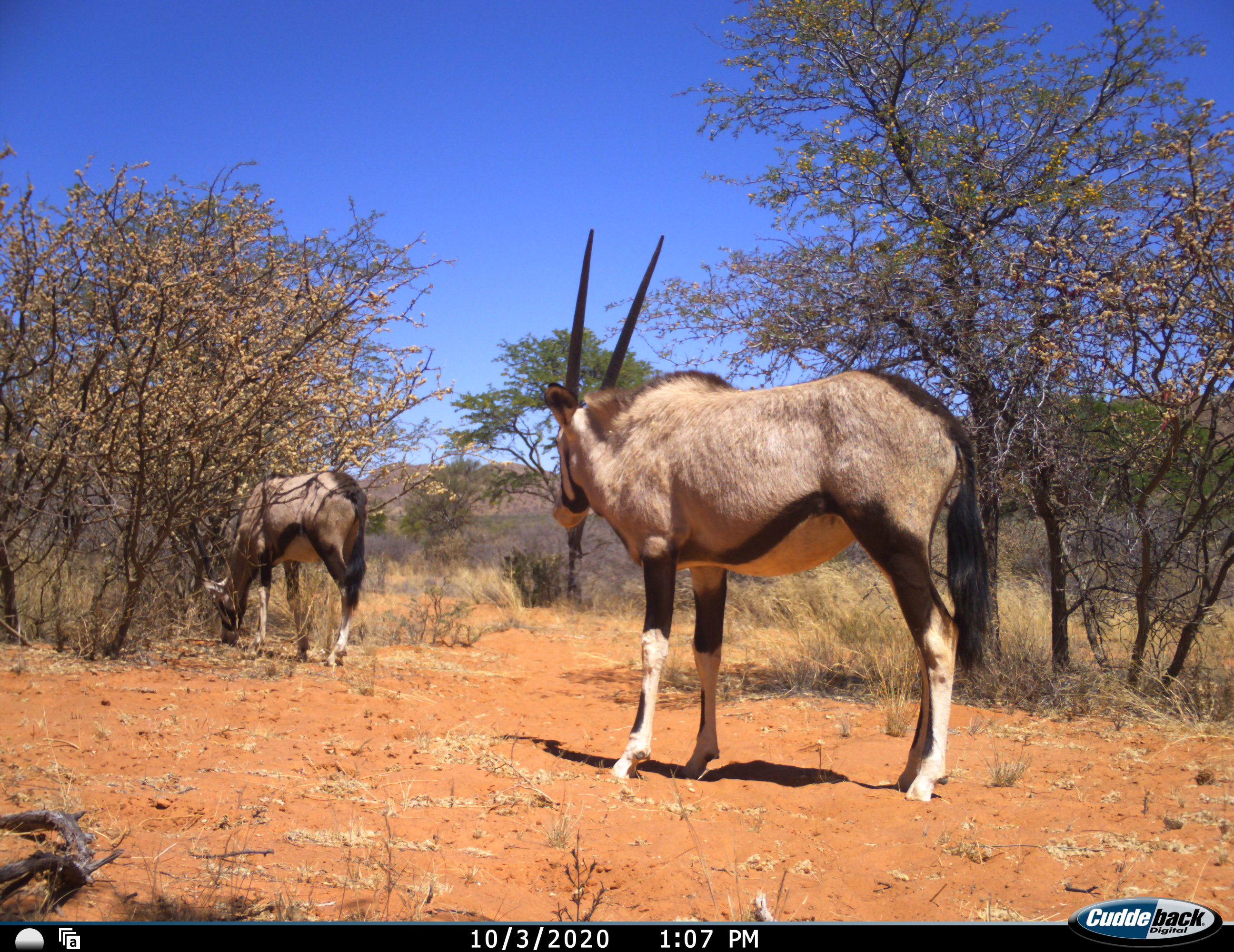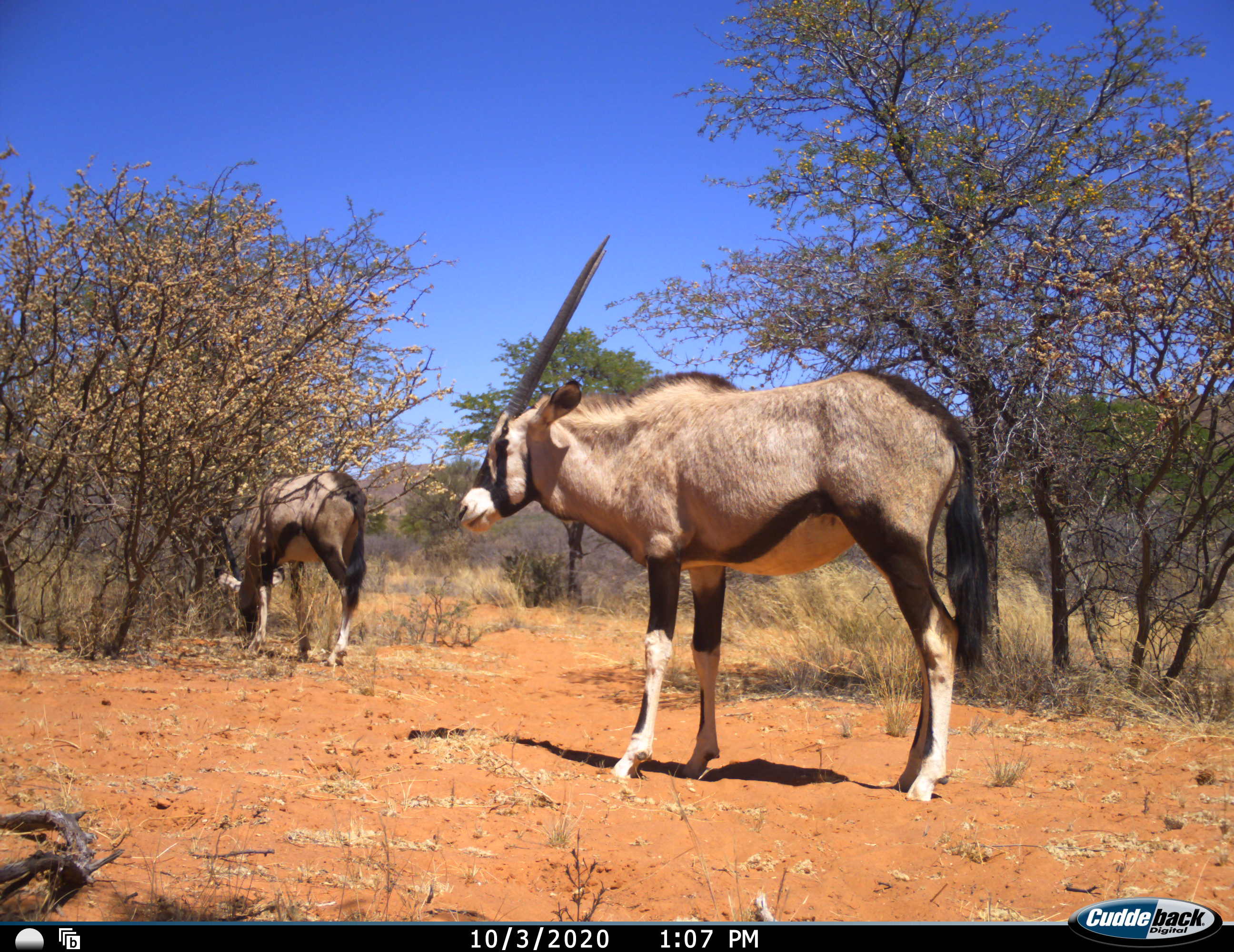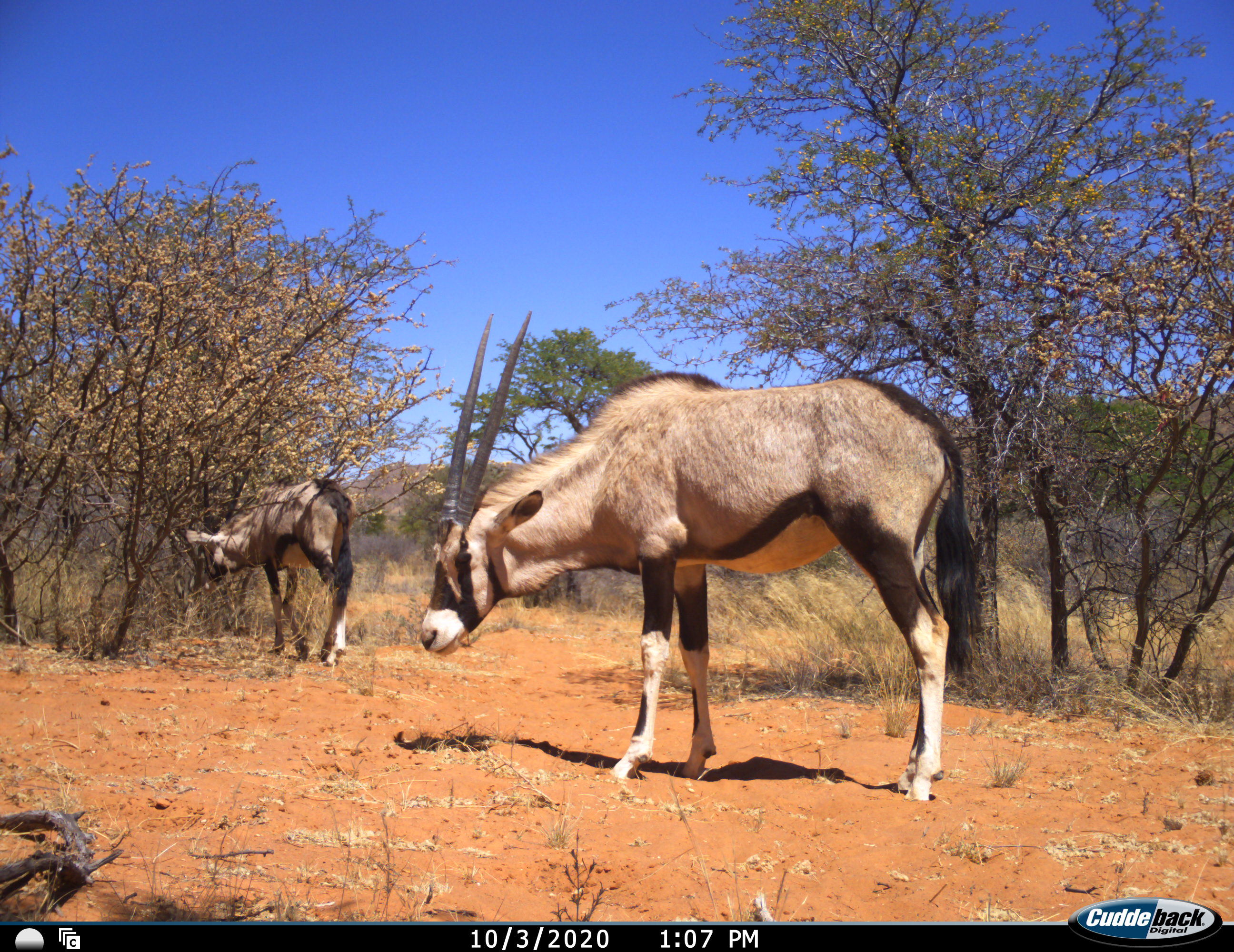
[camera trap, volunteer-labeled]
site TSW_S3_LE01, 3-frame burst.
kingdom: Animalia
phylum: Chordata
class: Mammalia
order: Artiodactyla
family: Bovidae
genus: Oryx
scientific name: Oryx gazella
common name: gemsbok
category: oryx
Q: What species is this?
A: Oryx (gemsbok) (Oryx gazella).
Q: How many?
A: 2.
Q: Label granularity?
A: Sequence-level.